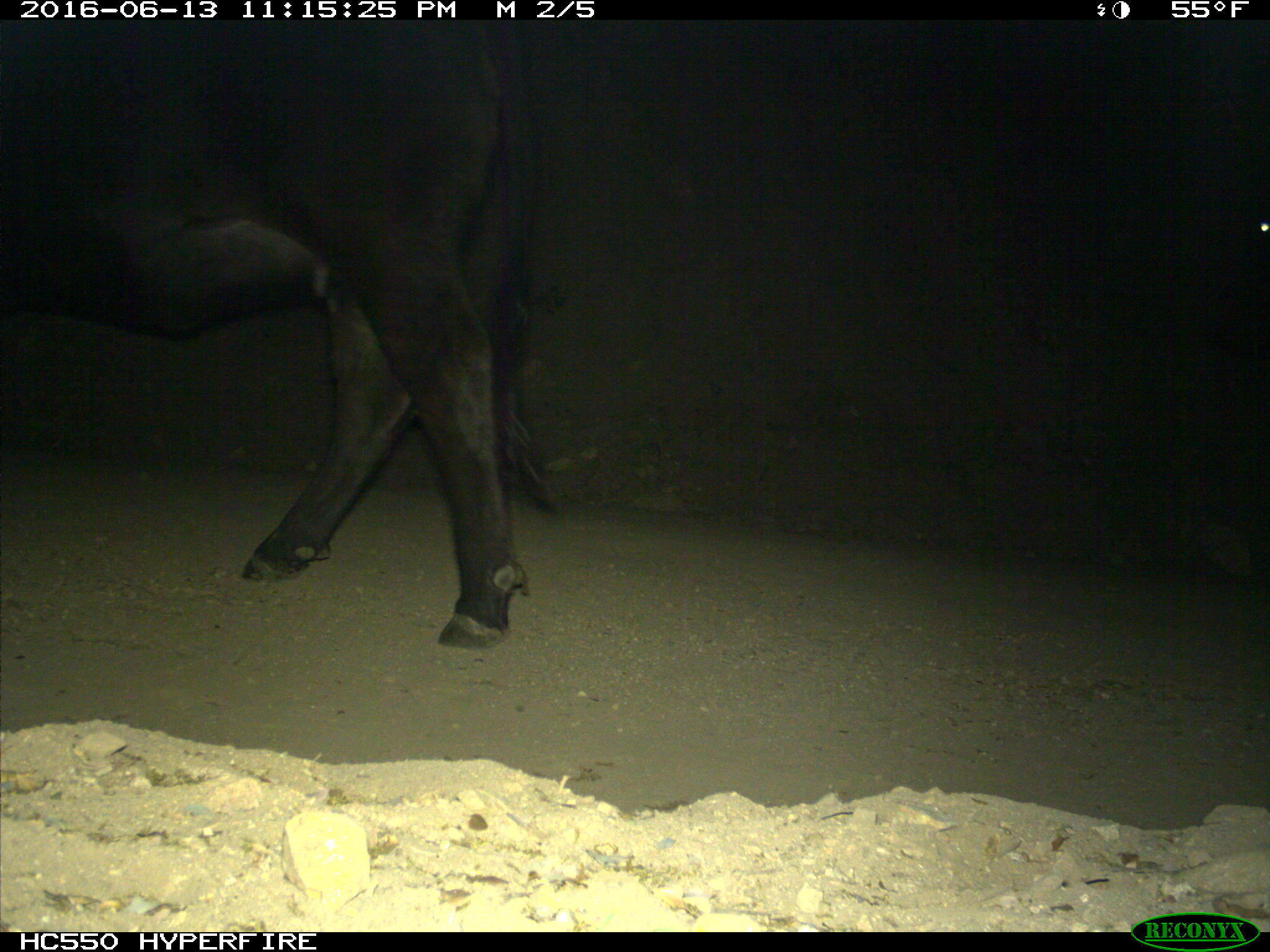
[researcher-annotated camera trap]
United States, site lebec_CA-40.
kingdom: Animalia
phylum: Chordata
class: Mammalia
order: Artiodactyla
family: Bovidae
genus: Bos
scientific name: Bos taurus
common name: domestic cow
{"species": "Bos taurus (domestic cow)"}